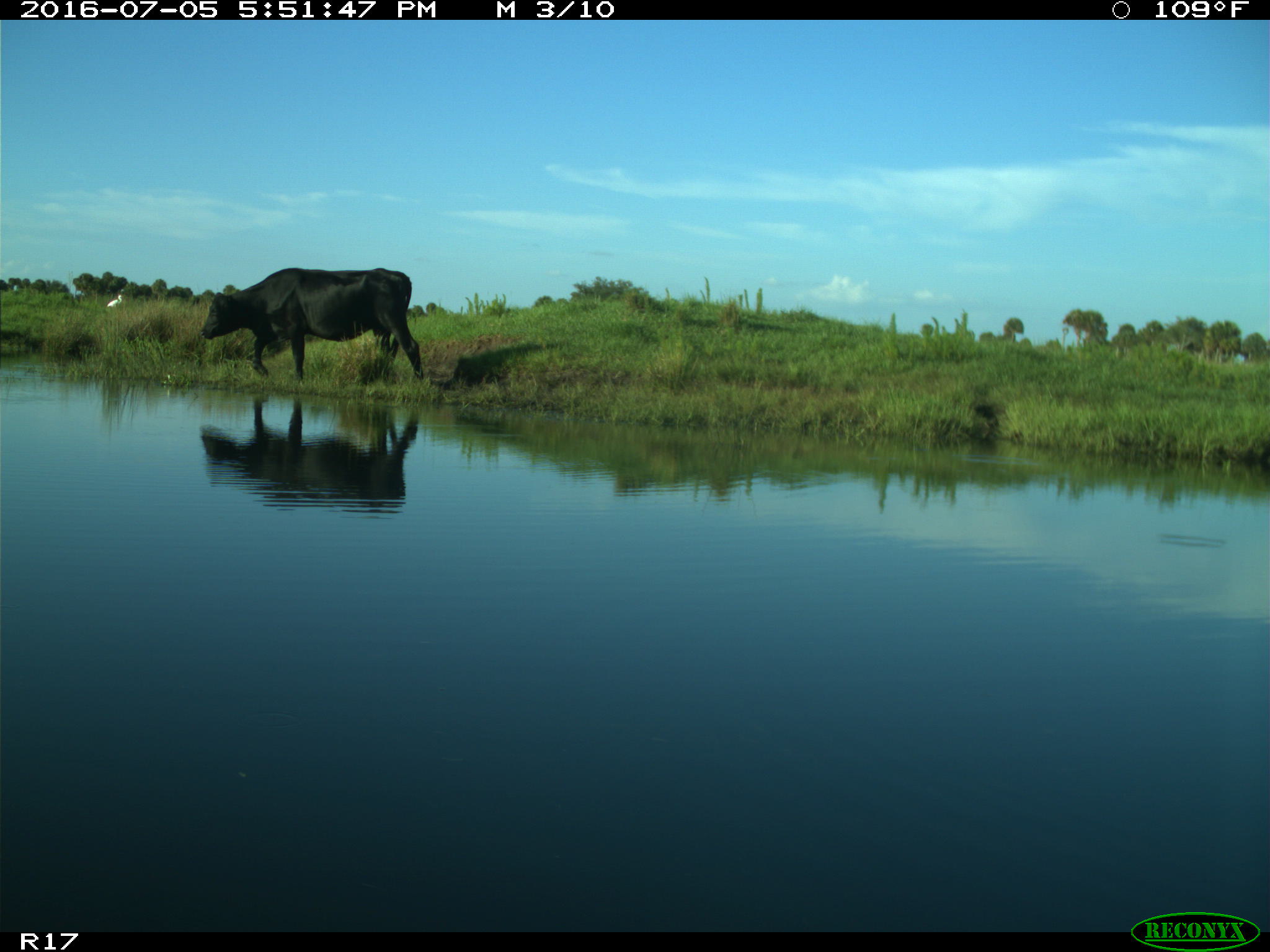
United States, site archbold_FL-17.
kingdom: Animalia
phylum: Chordata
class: Mammalia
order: Artiodactyla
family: Bovidae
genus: Bos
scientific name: Bos taurus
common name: domestic cow